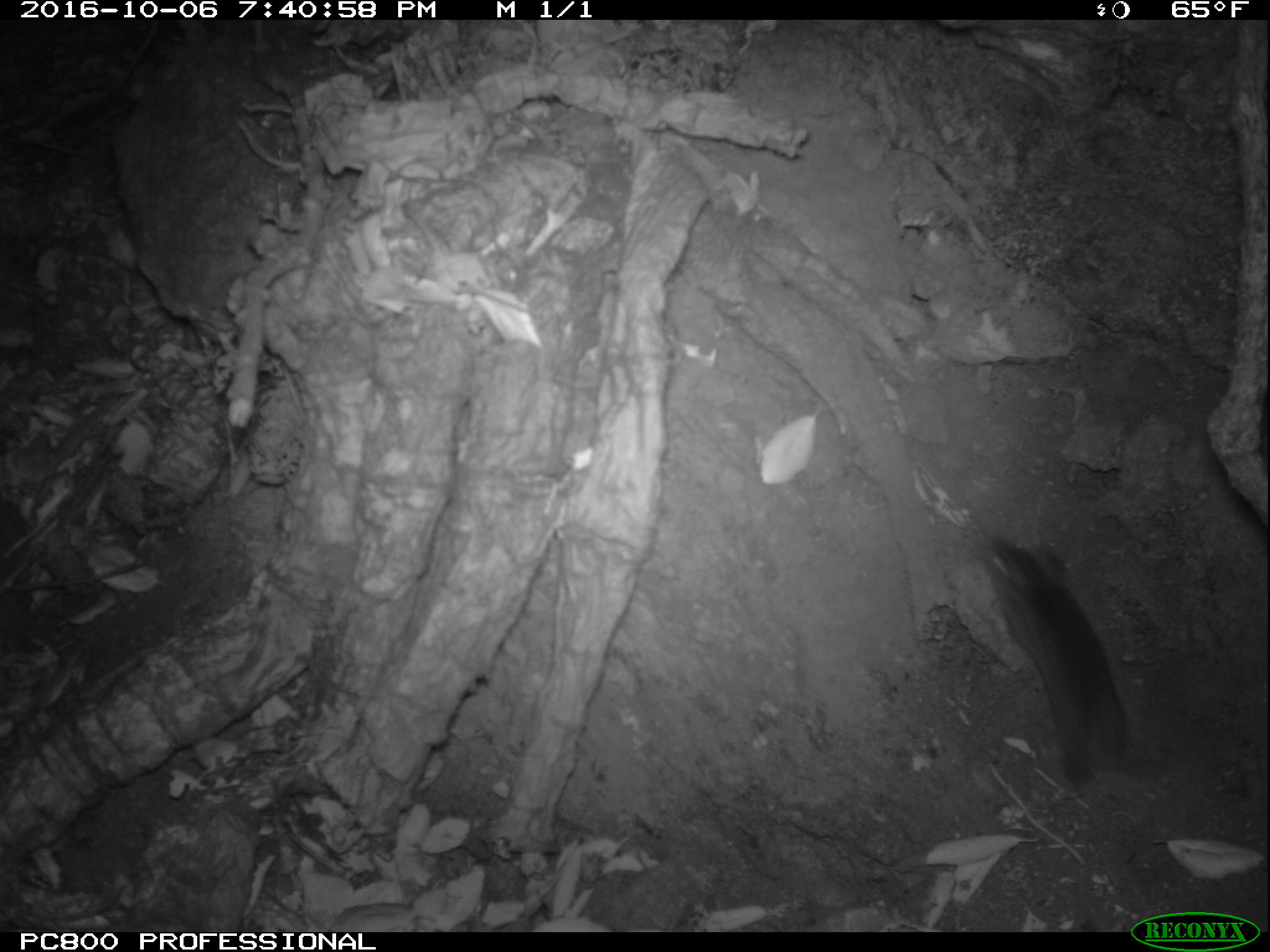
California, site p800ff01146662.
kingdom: Animalia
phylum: Chordata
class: Mammalia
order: Rodentia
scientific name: Rodentia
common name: rodent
Rodent (Rodentia).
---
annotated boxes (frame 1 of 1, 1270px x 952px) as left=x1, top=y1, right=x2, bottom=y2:
rodent: left=979, top=537, right=1133, bottom=804